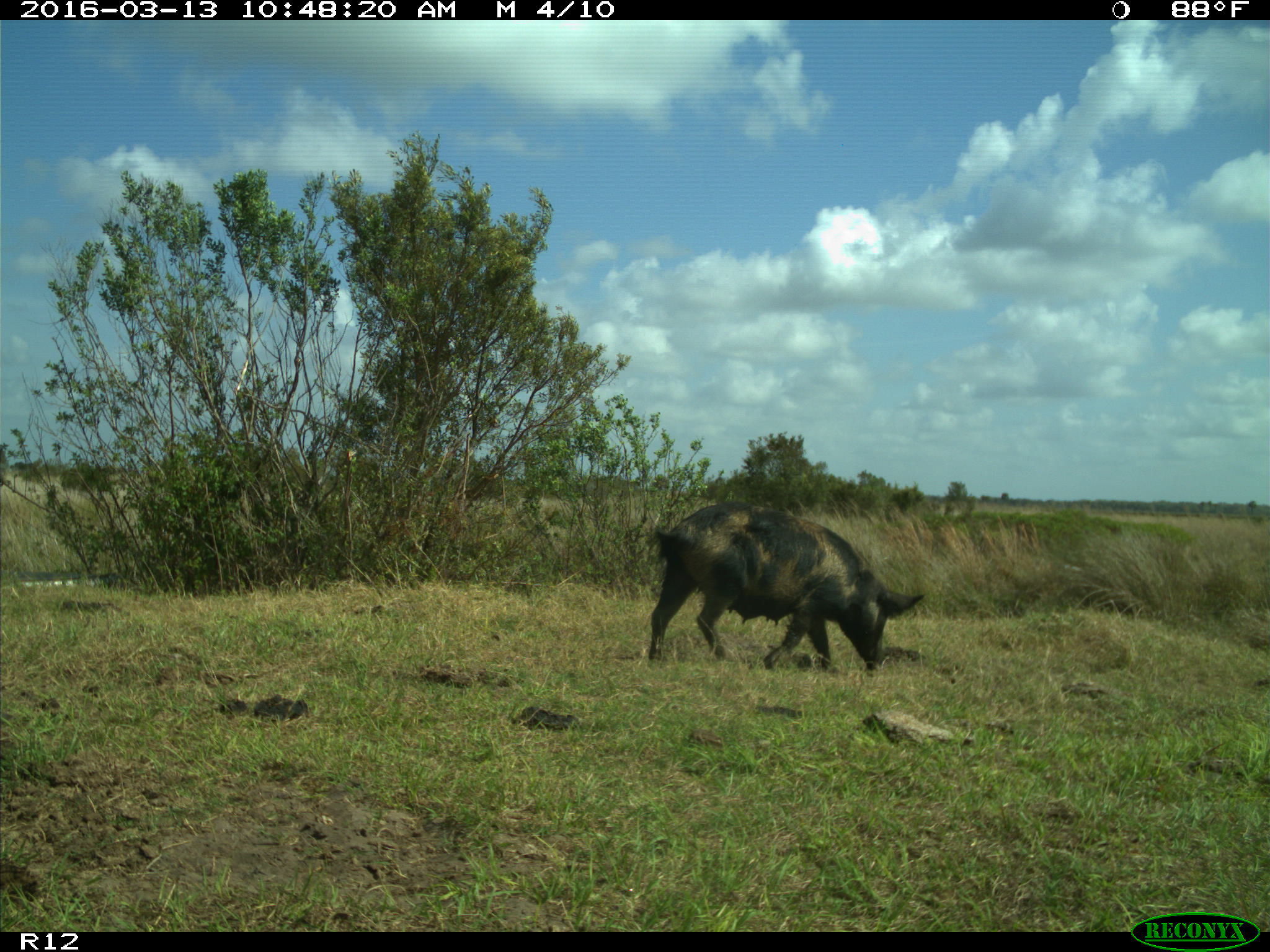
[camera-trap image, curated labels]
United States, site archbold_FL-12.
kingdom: Animalia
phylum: Chordata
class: Mammalia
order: Artiodactyla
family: Suidae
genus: Sus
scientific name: Sus scrofa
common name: wild boar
Sus scrofa (wild boar).